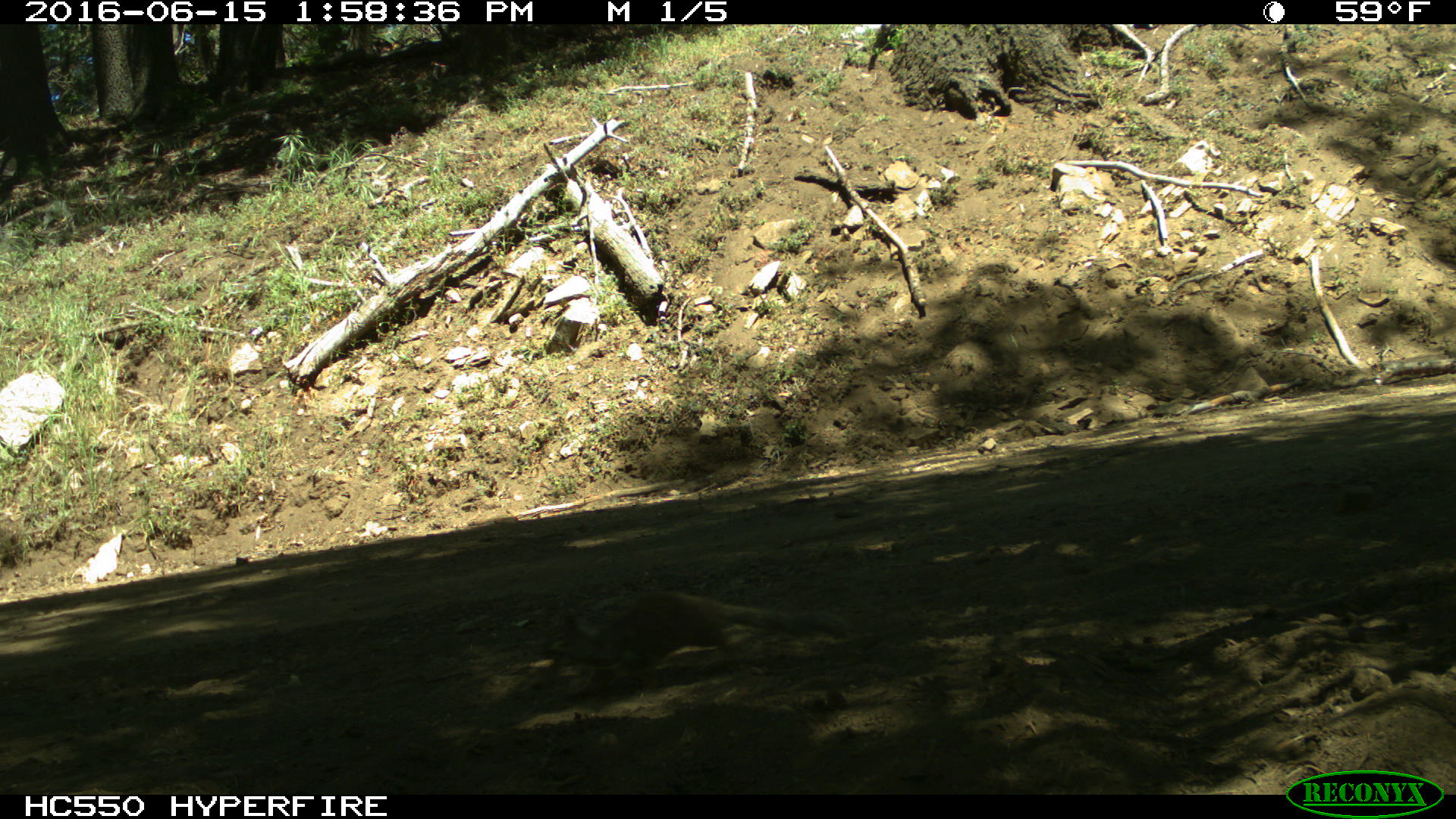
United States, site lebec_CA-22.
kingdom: Animalia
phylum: Chordata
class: Mammalia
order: Rodentia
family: Sciuridae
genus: Otospermophilus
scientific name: Otospermophilus beecheyi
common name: california ground squirrel